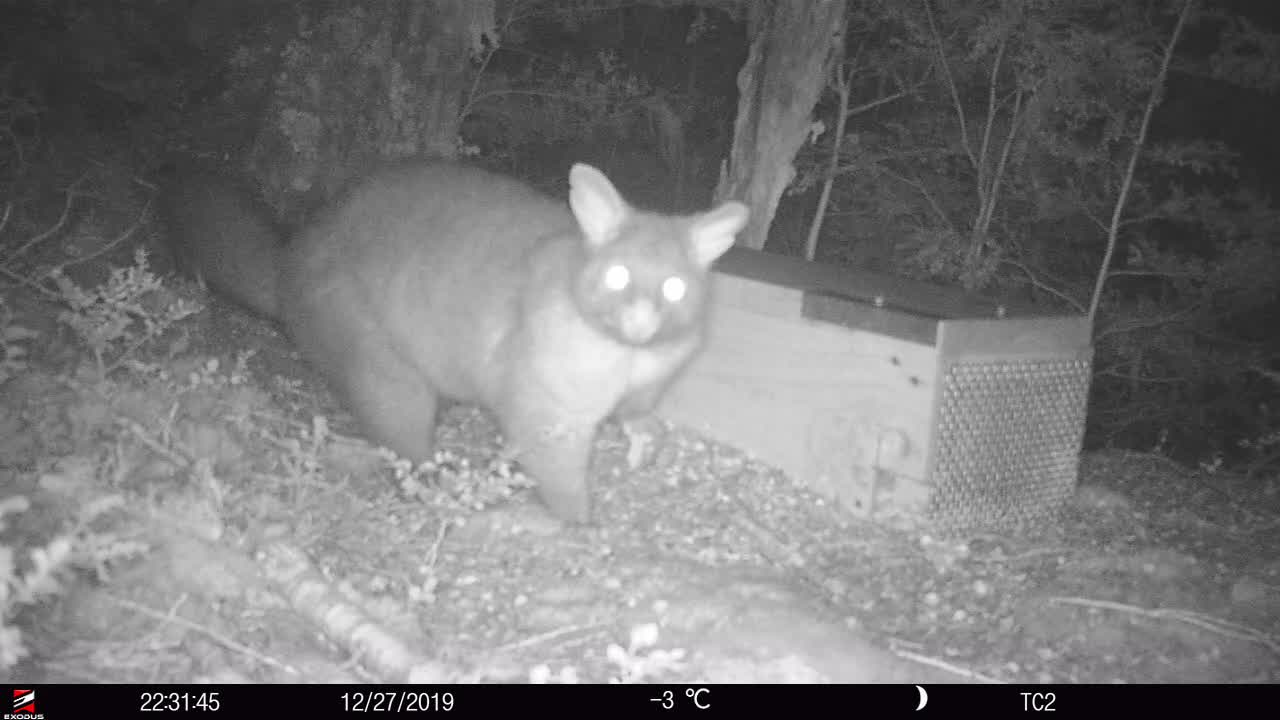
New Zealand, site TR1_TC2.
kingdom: Animalia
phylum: Chordata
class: Mammalia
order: Diprotodontia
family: Phalangeridae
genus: Trichosurus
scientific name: Trichosurus vulpecula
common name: common brushtail possum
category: possum